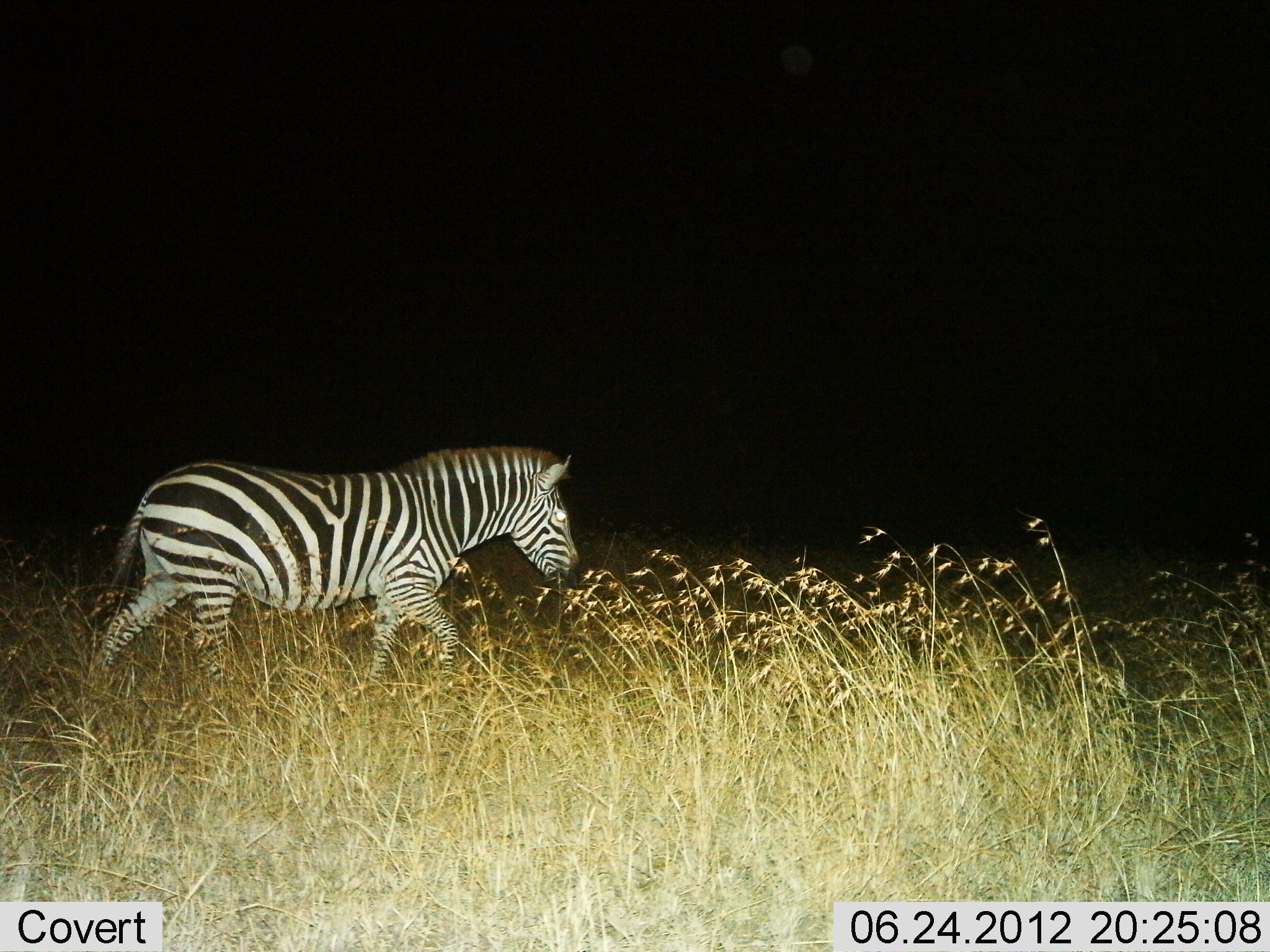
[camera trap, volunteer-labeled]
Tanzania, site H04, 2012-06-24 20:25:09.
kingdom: Animalia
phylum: Chordata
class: Mammalia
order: Perissodactyla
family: Equidae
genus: Equus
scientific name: Equus quagga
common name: plains zebra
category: zebra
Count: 1.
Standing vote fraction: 10%.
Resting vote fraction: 0%.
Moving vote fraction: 90%.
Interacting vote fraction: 0%.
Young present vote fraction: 0%.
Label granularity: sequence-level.